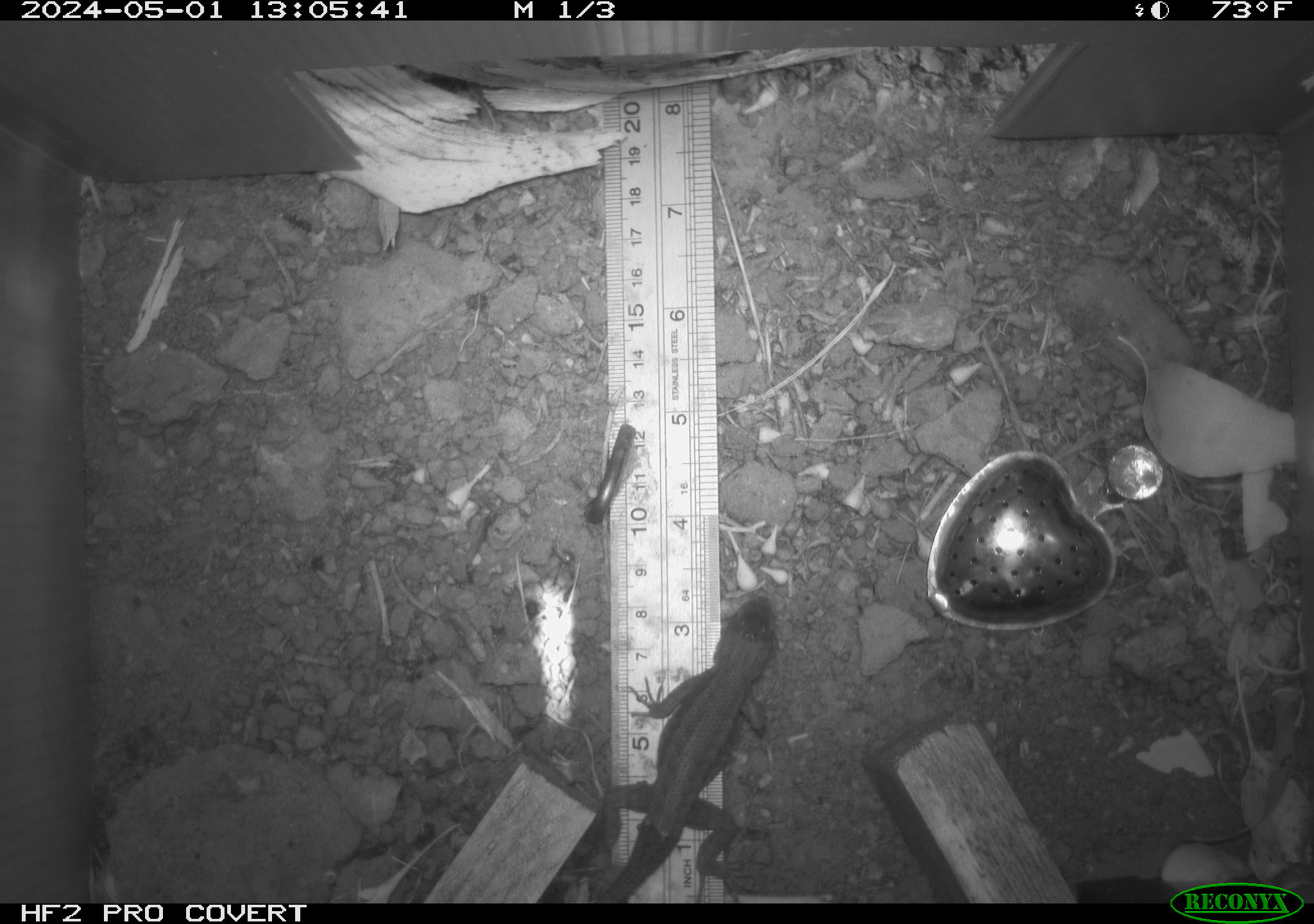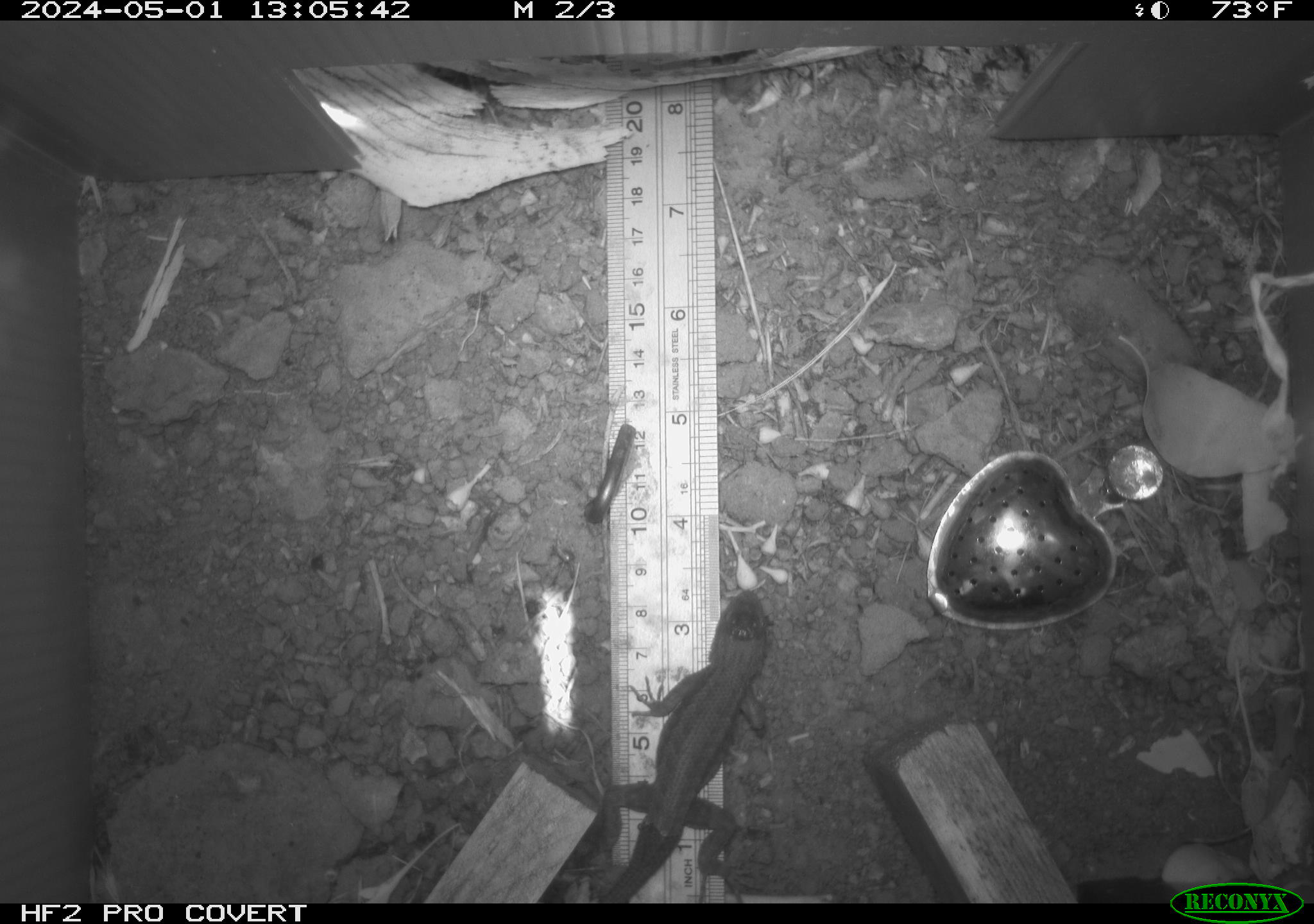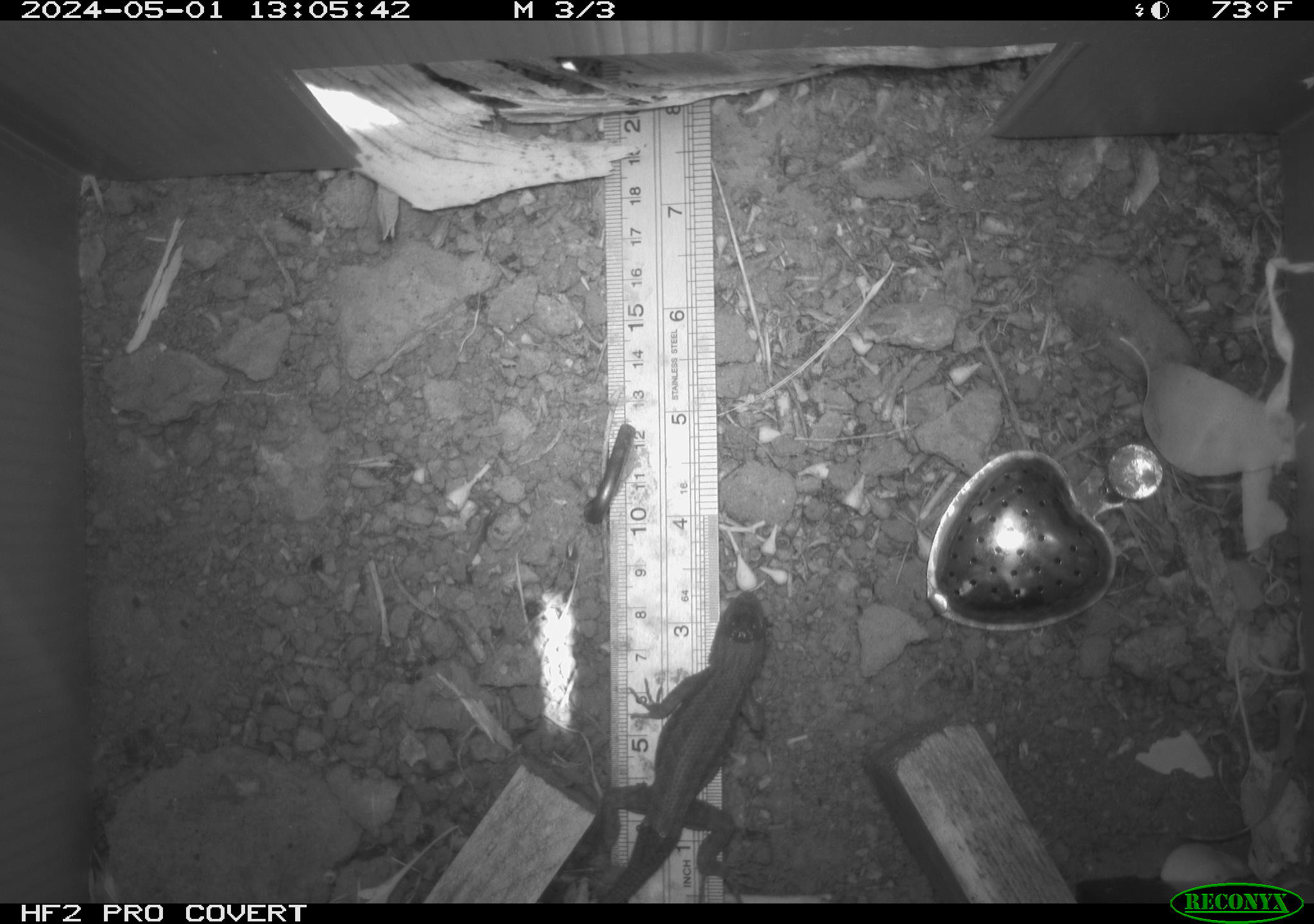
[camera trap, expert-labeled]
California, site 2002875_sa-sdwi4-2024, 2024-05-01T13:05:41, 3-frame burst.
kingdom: Animalia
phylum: Chordata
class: Reptilia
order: Squamata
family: Phrynosomatidae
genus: Sceloporus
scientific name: Sceloporus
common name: spiny lizards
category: sceloporus species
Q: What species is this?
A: Sceloporus species (spiny lizards) (Sceloporus).